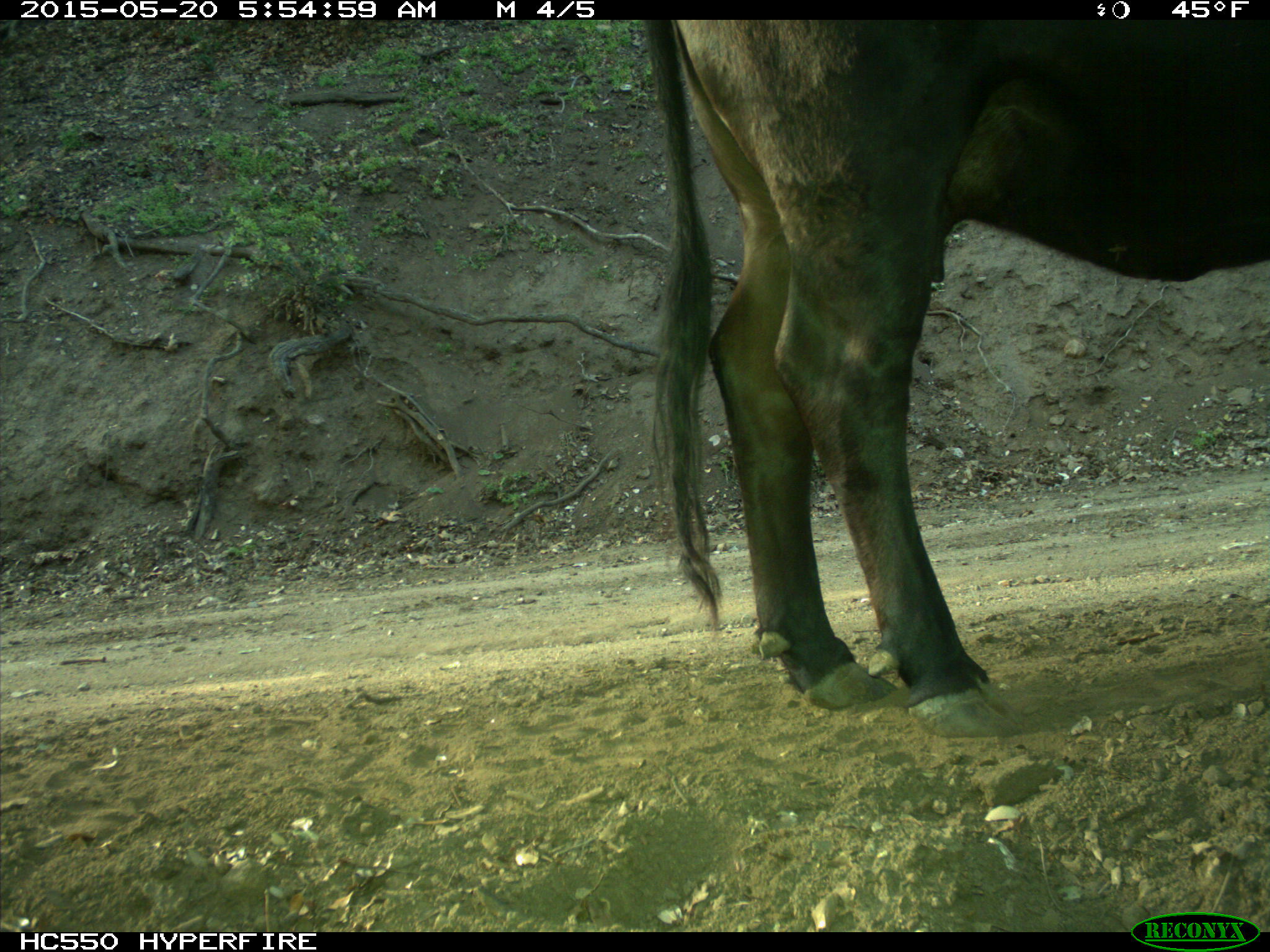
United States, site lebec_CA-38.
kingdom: Animalia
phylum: Chordata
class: Mammalia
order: Artiodactyla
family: Bovidae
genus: Bos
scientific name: Bos taurus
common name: domestic cow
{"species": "Bos taurus (domestic cow)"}